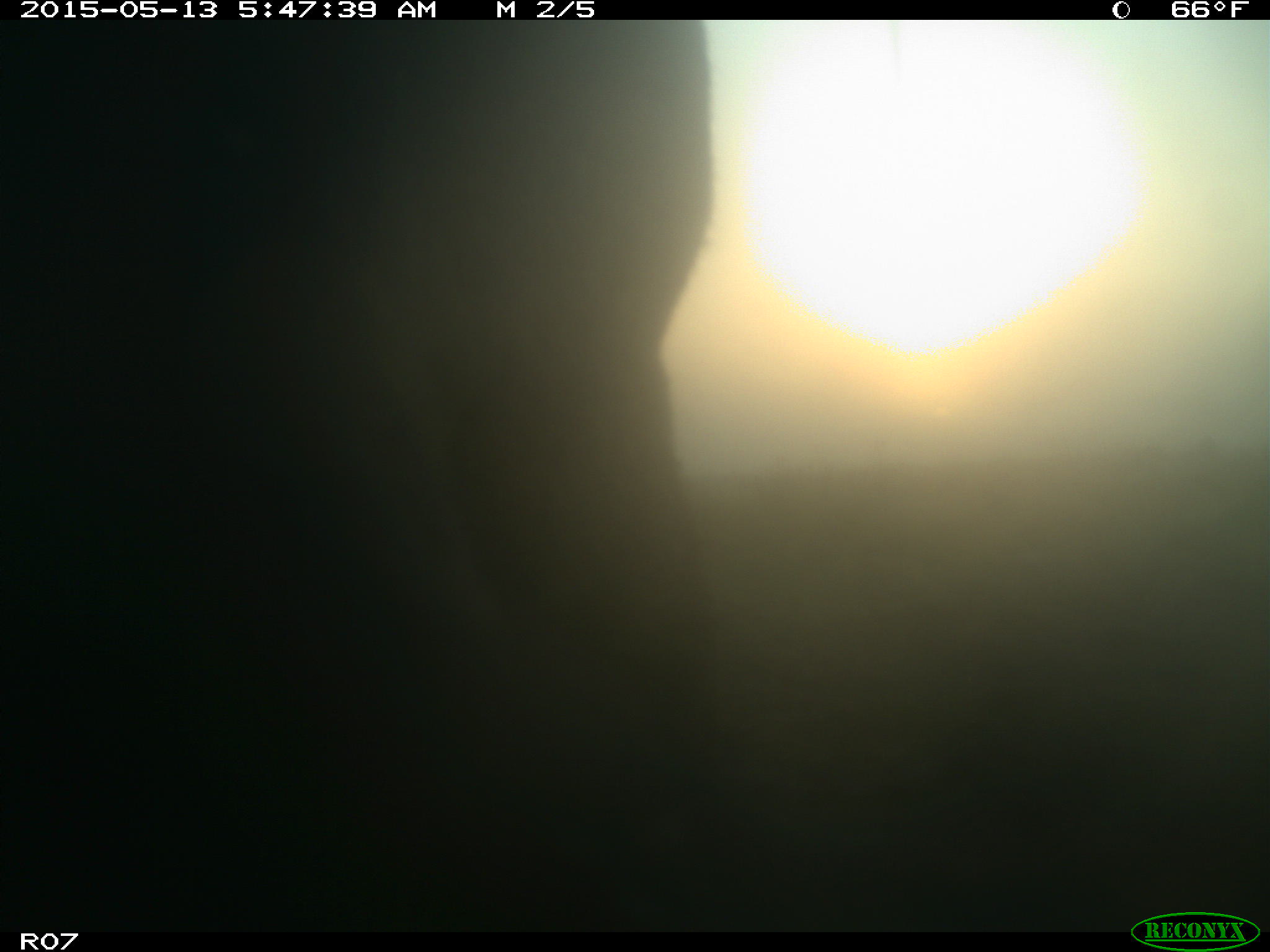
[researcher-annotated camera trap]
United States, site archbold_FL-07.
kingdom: Animalia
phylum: Chordata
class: Mammalia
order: Artiodactyla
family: Bovidae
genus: Bos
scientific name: Bos taurus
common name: domestic cow